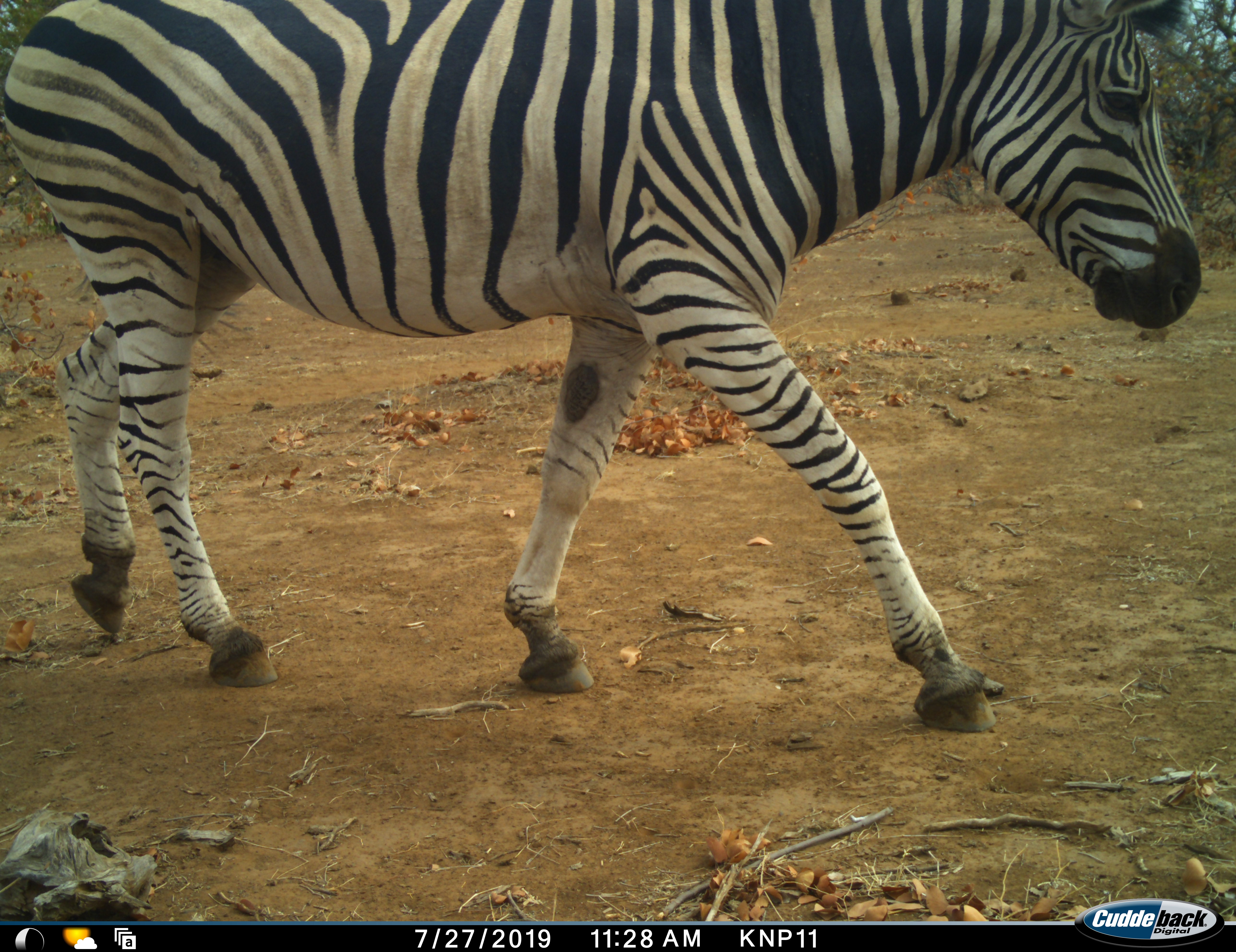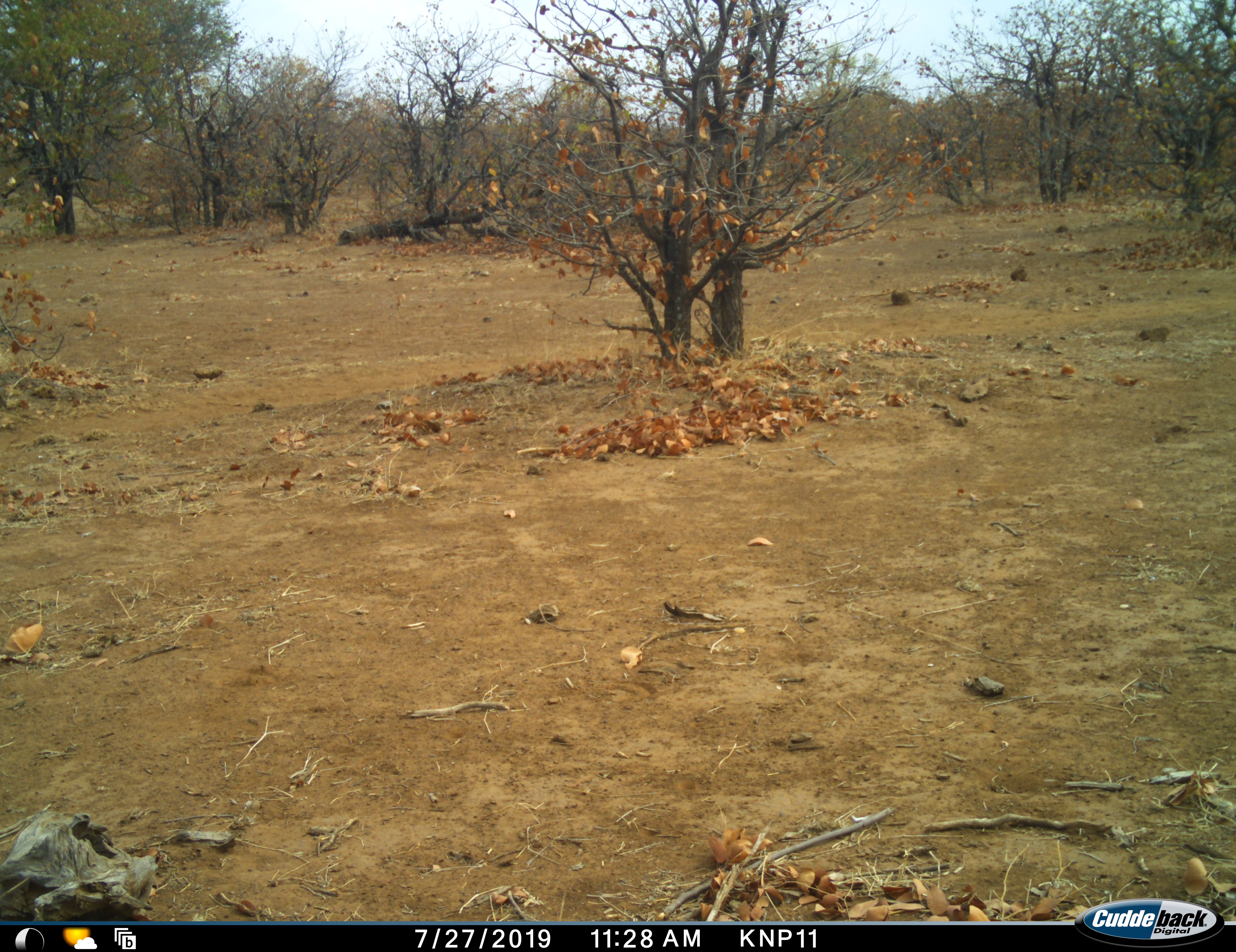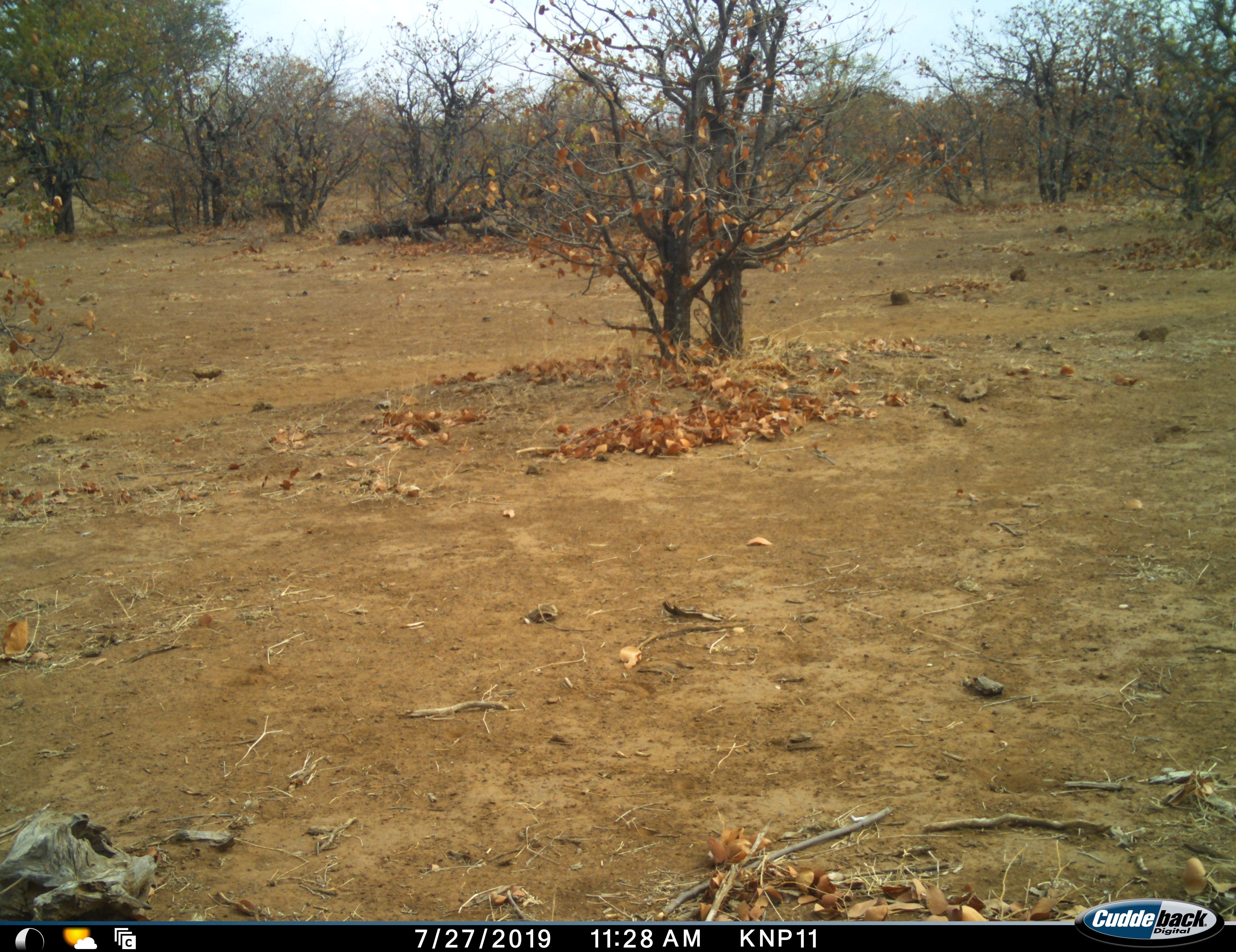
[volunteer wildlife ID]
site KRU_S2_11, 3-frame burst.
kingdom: Animalia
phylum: Chordata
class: Mammalia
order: Perissodactyla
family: Equidae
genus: Equus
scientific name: Equus quagga burchellii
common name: burchell's zebra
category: zebraburchells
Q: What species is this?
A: Zebraburchells (burchell's zebra) (Equus quagga burchellii).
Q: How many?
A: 1.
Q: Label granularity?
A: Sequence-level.